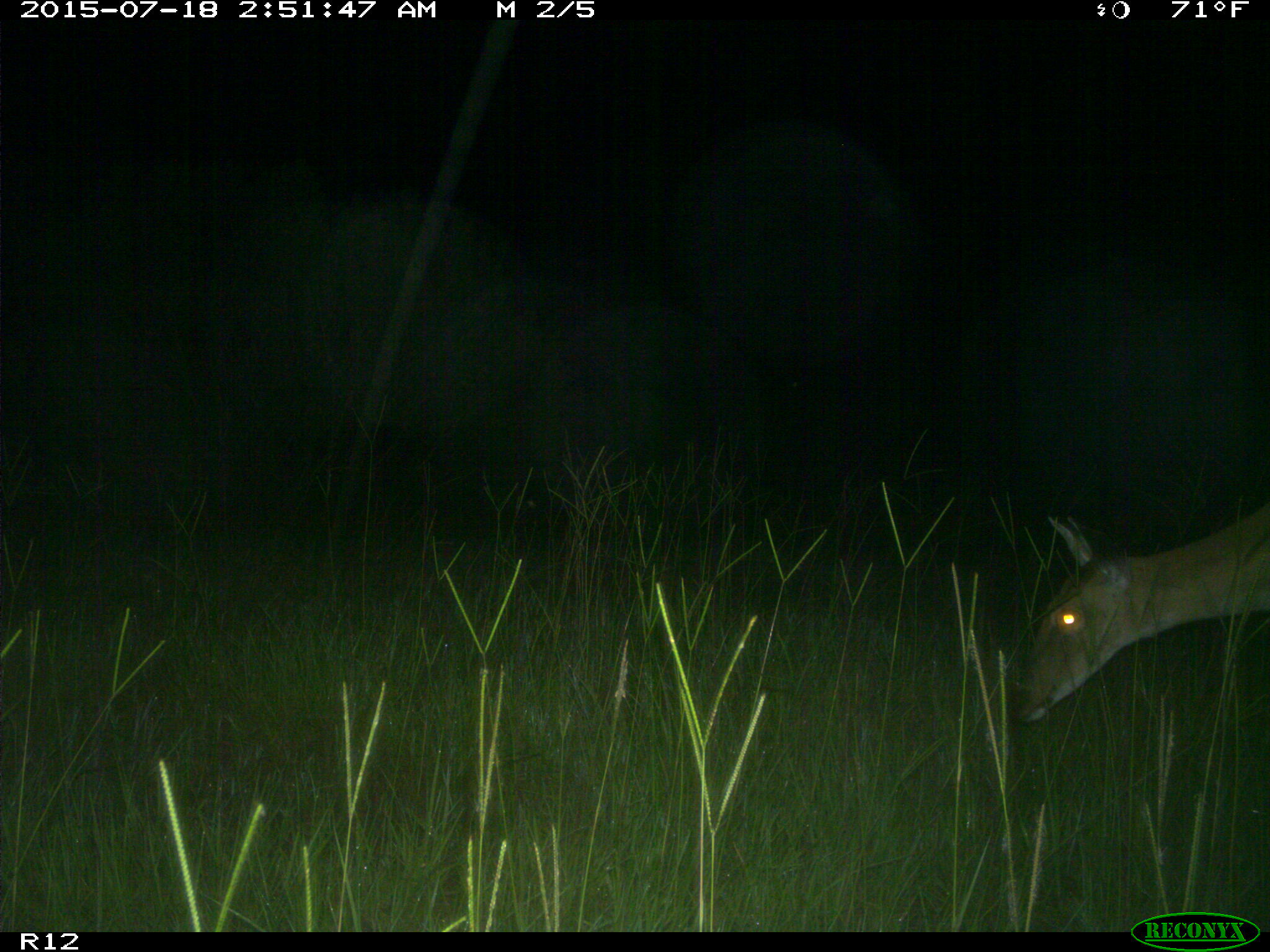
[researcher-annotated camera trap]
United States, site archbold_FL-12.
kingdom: Animalia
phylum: Chordata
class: Mammalia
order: Artiodactyla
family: Cervidae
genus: Odocoileus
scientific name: Odocoileus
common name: deer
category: unidentified deer